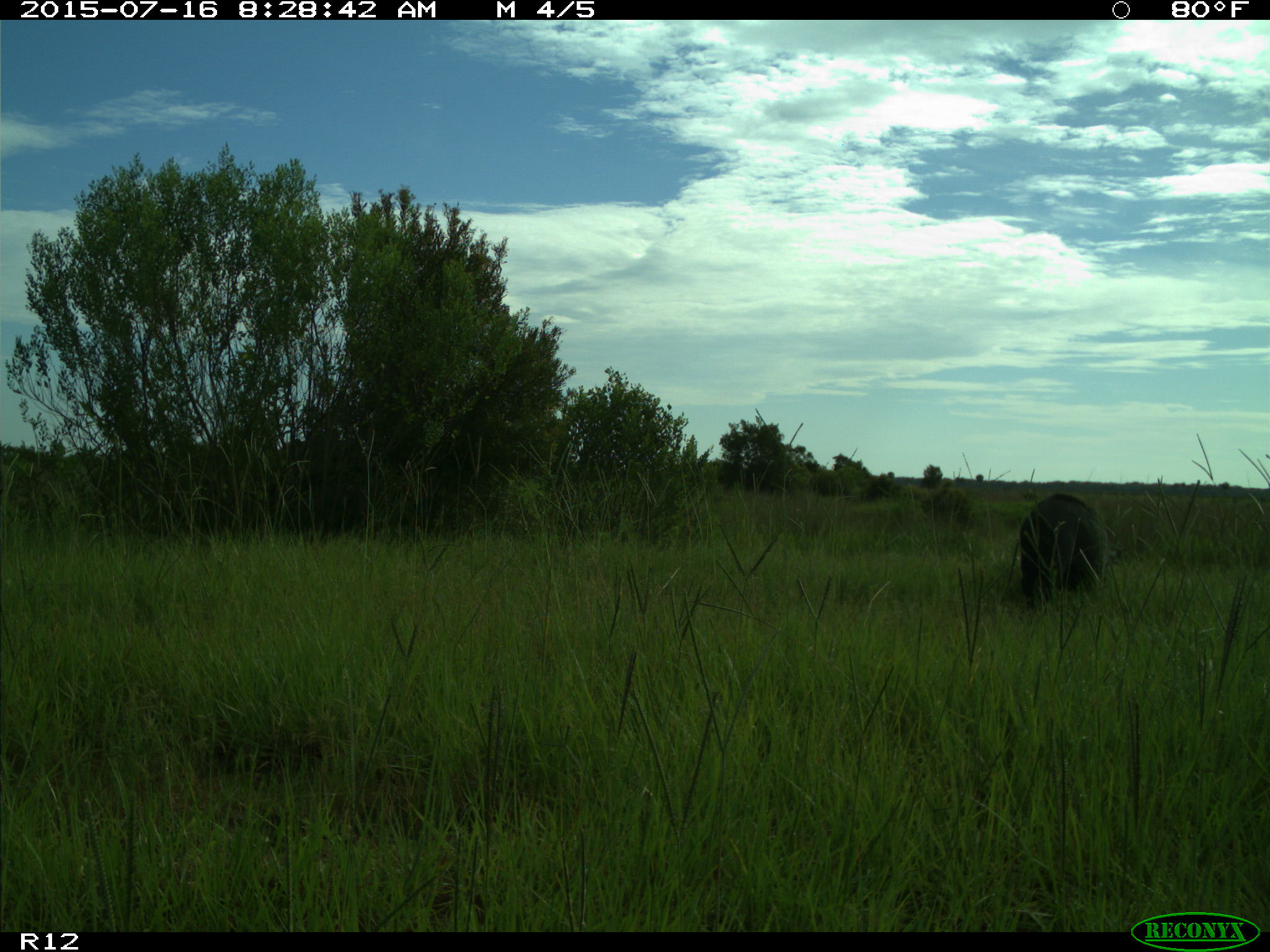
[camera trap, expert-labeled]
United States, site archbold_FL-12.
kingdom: Animalia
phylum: Chordata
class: Mammalia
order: Artiodactyla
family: Suidae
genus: Sus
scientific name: Sus scrofa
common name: wild boar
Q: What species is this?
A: Sus scrofa (wild boar).